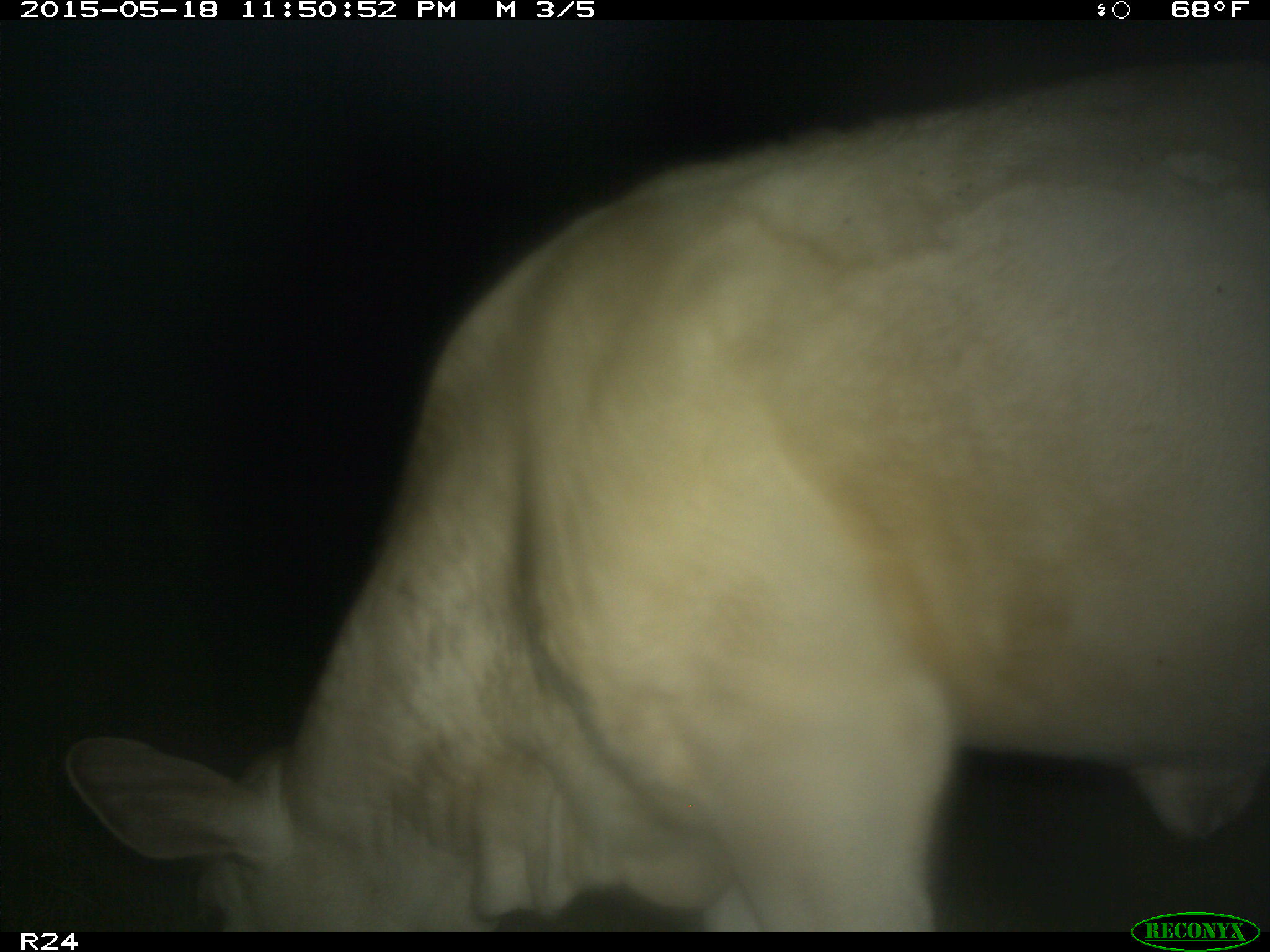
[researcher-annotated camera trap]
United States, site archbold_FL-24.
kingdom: Animalia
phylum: Chordata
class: Mammalia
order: Artiodactyla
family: Bovidae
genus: Bos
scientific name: Bos taurus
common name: domestic cow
Bos taurus (domestic cow).